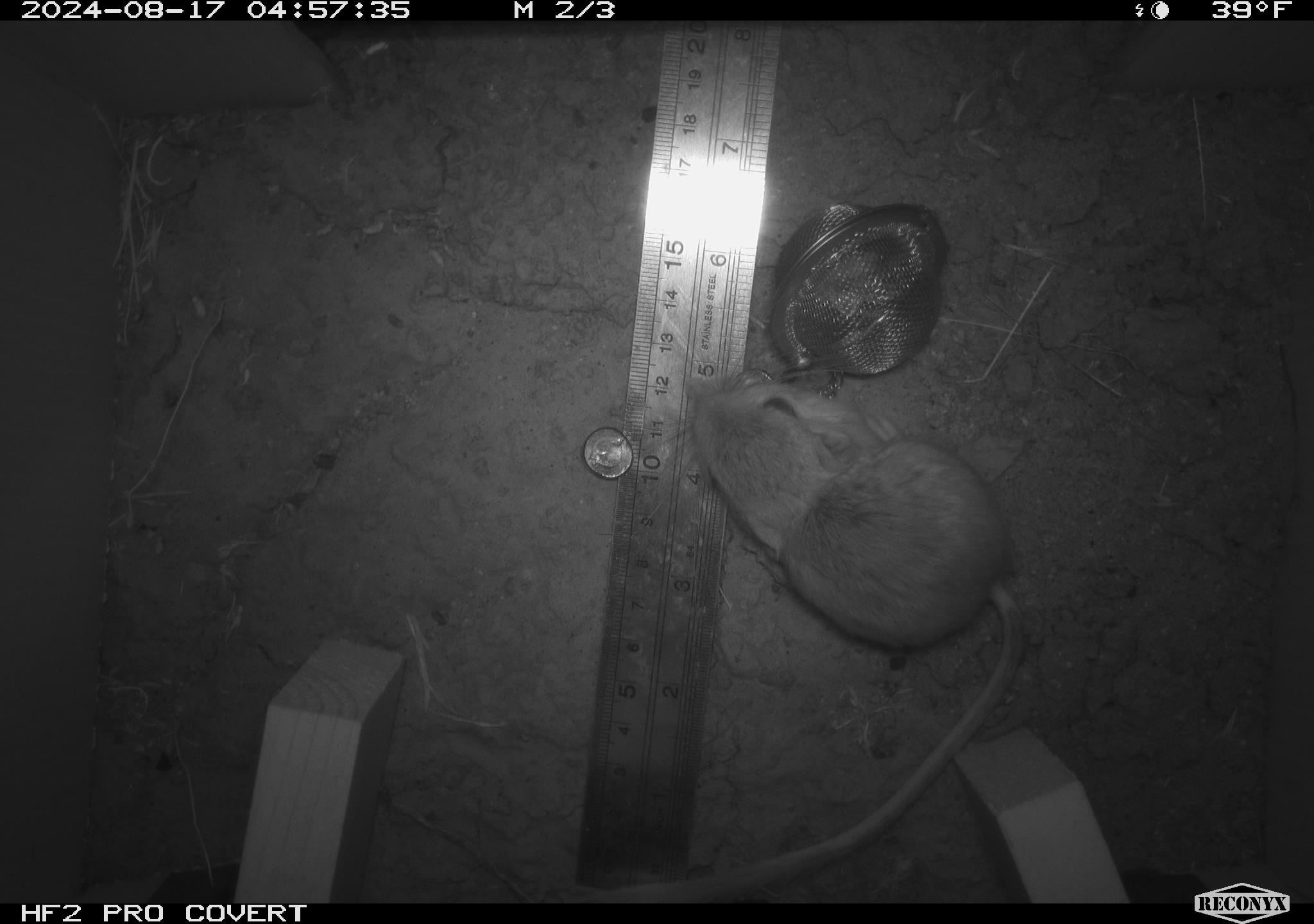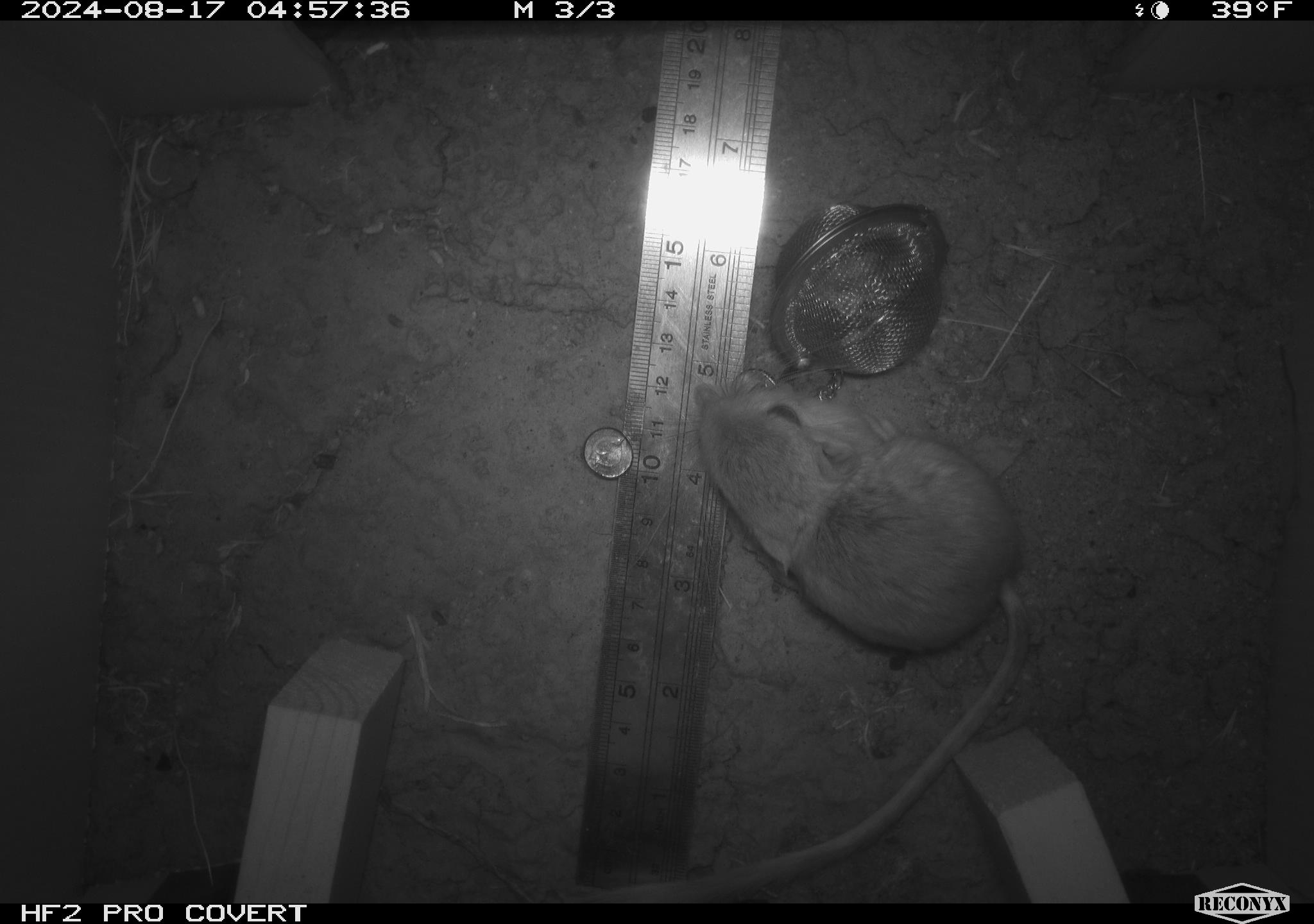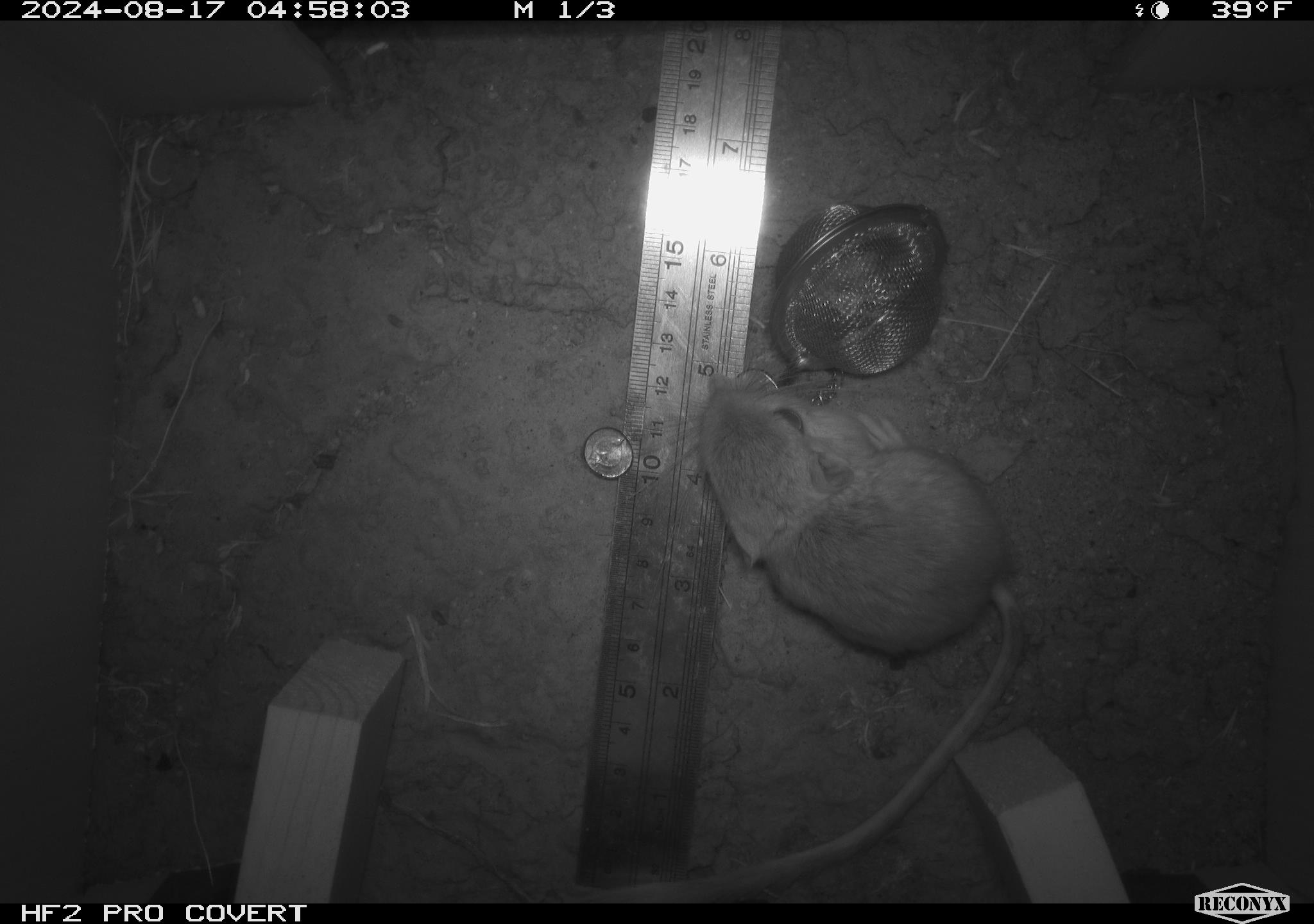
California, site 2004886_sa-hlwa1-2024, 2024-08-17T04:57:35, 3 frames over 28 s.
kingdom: Animalia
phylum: Chordata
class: Mammalia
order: Rodentia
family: Heteromyidae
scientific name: Heteromyidae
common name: kangaroo rats and pocket mice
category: heteromyidae family